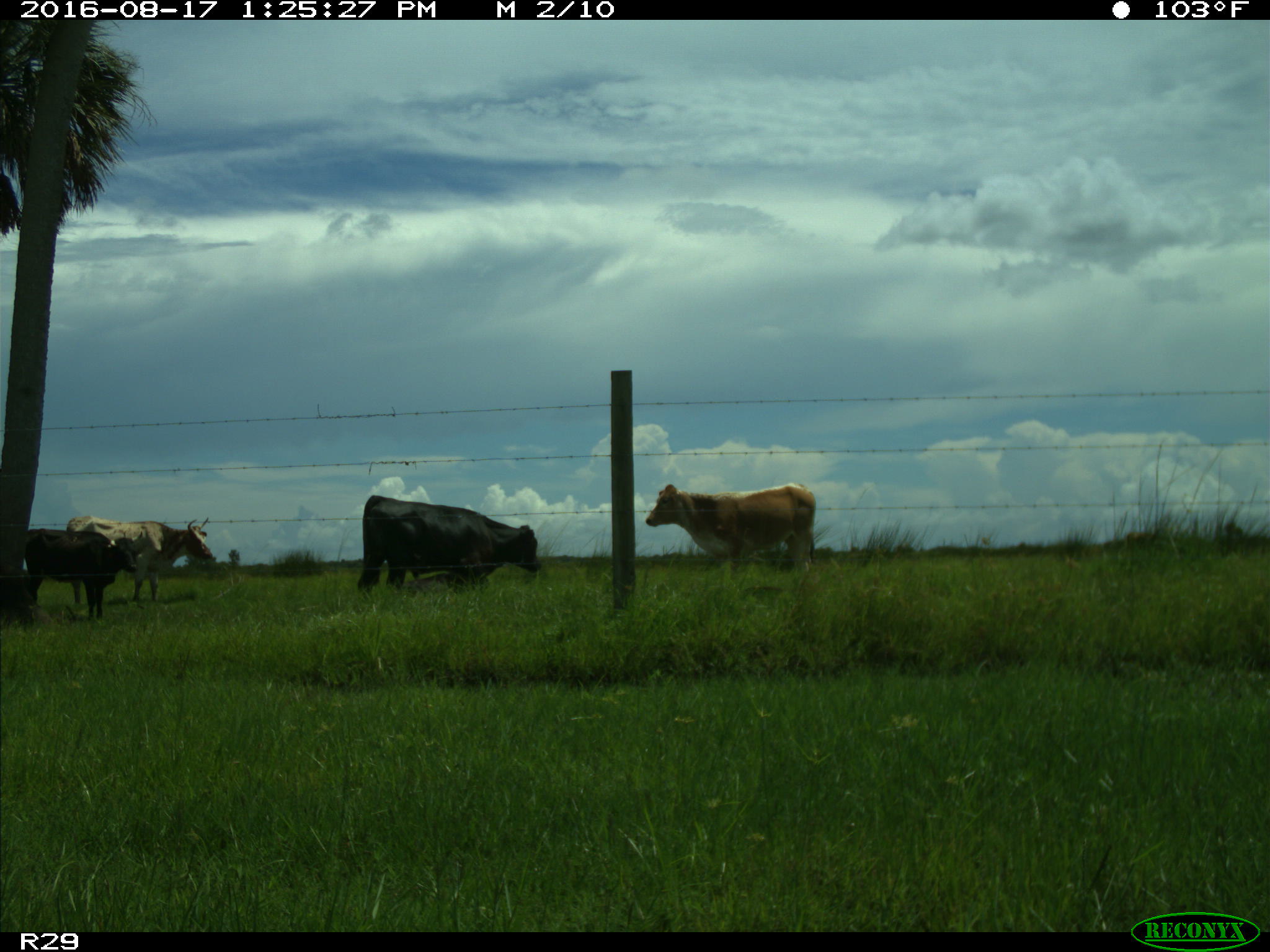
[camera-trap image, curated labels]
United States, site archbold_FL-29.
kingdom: Animalia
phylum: Chordata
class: Mammalia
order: Artiodactyla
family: Bovidae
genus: Bos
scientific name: Bos taurus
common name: domestic cow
Bos taurus (domestic cow).